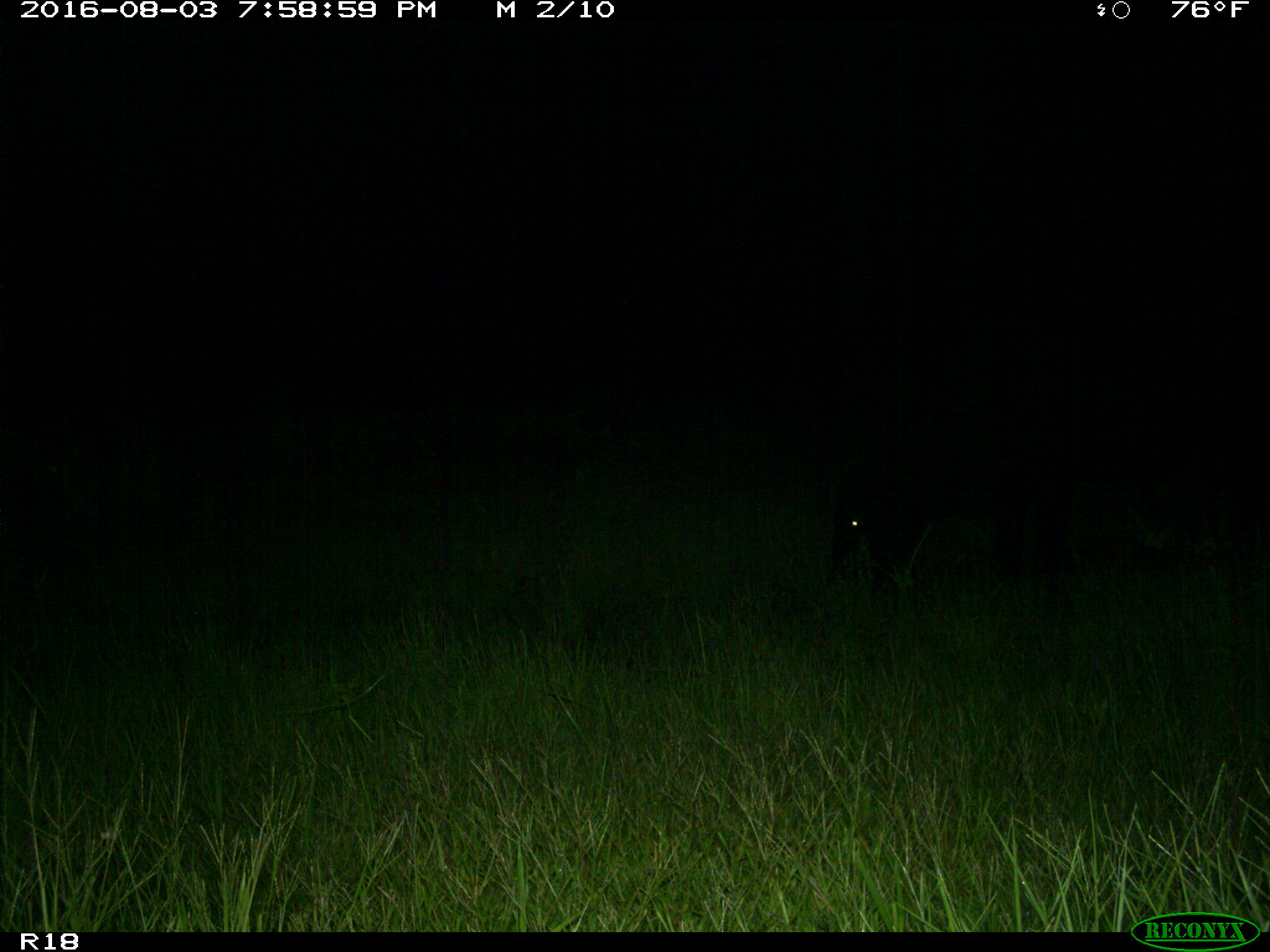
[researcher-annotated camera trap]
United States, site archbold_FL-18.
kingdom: Animalia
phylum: Chordata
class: Mammalia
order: Artiodactyla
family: Bovidae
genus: Bos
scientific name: Bos taurus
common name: domestic cow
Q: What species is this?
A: Bos taurus (domestic cow).